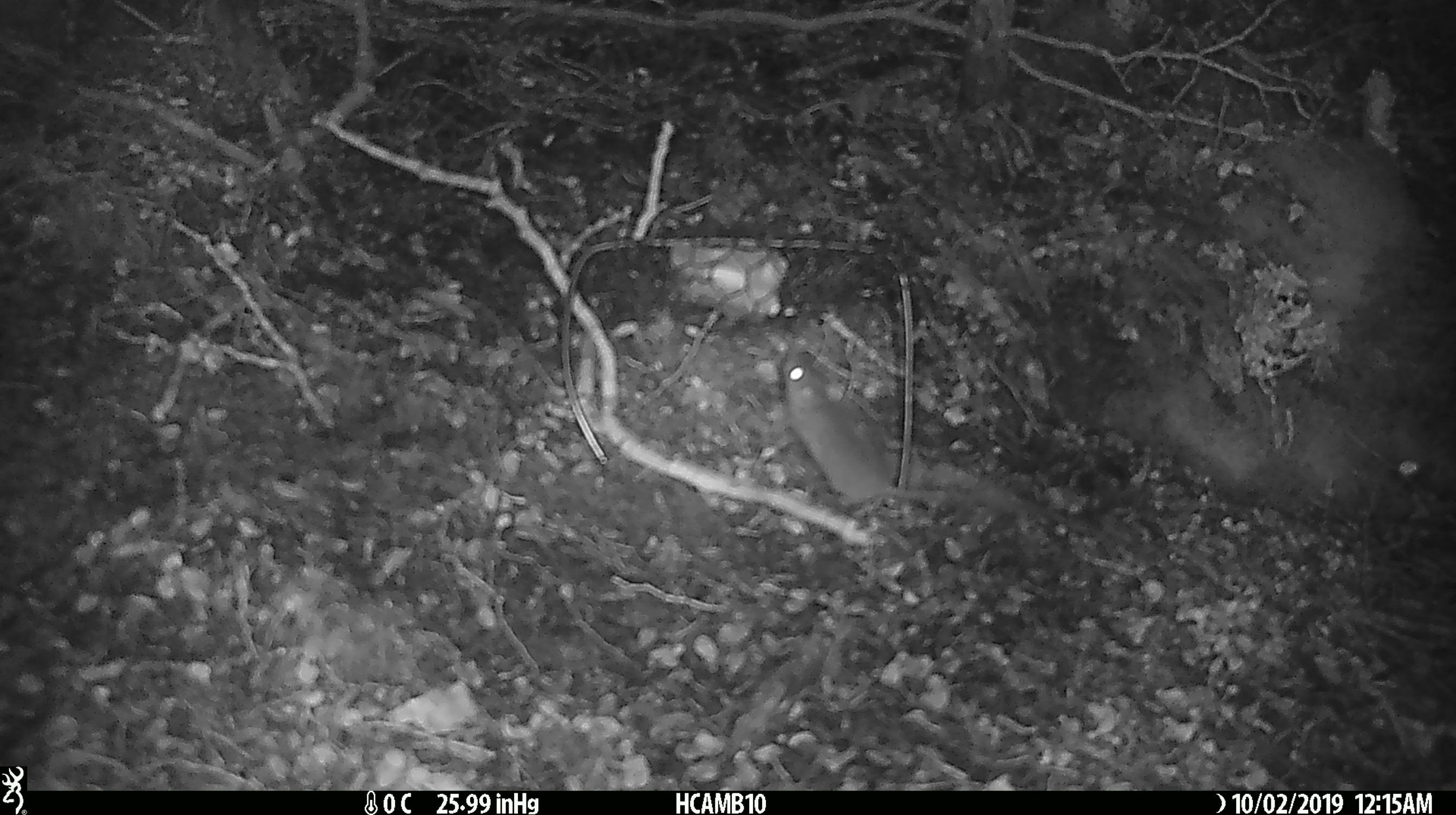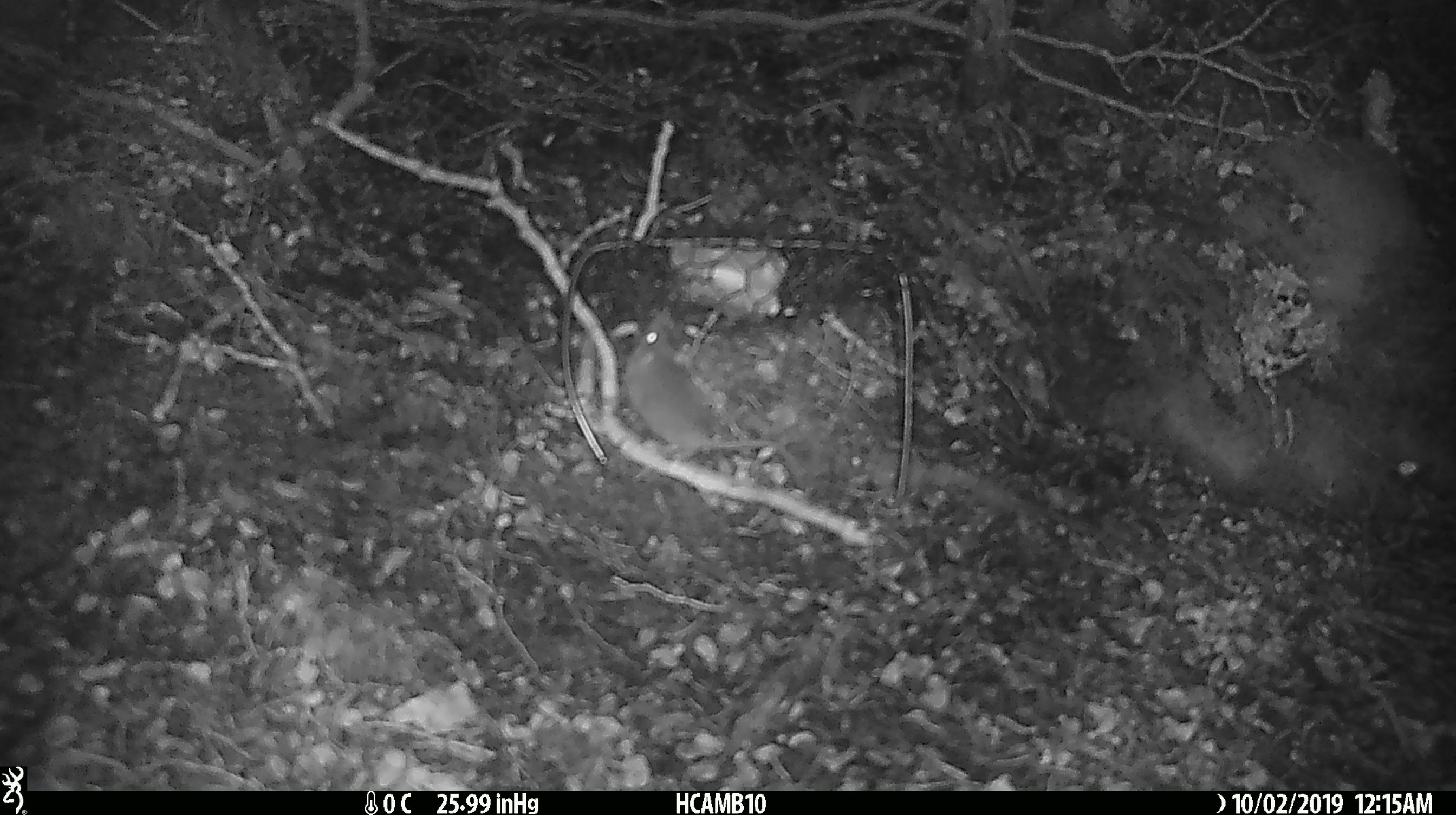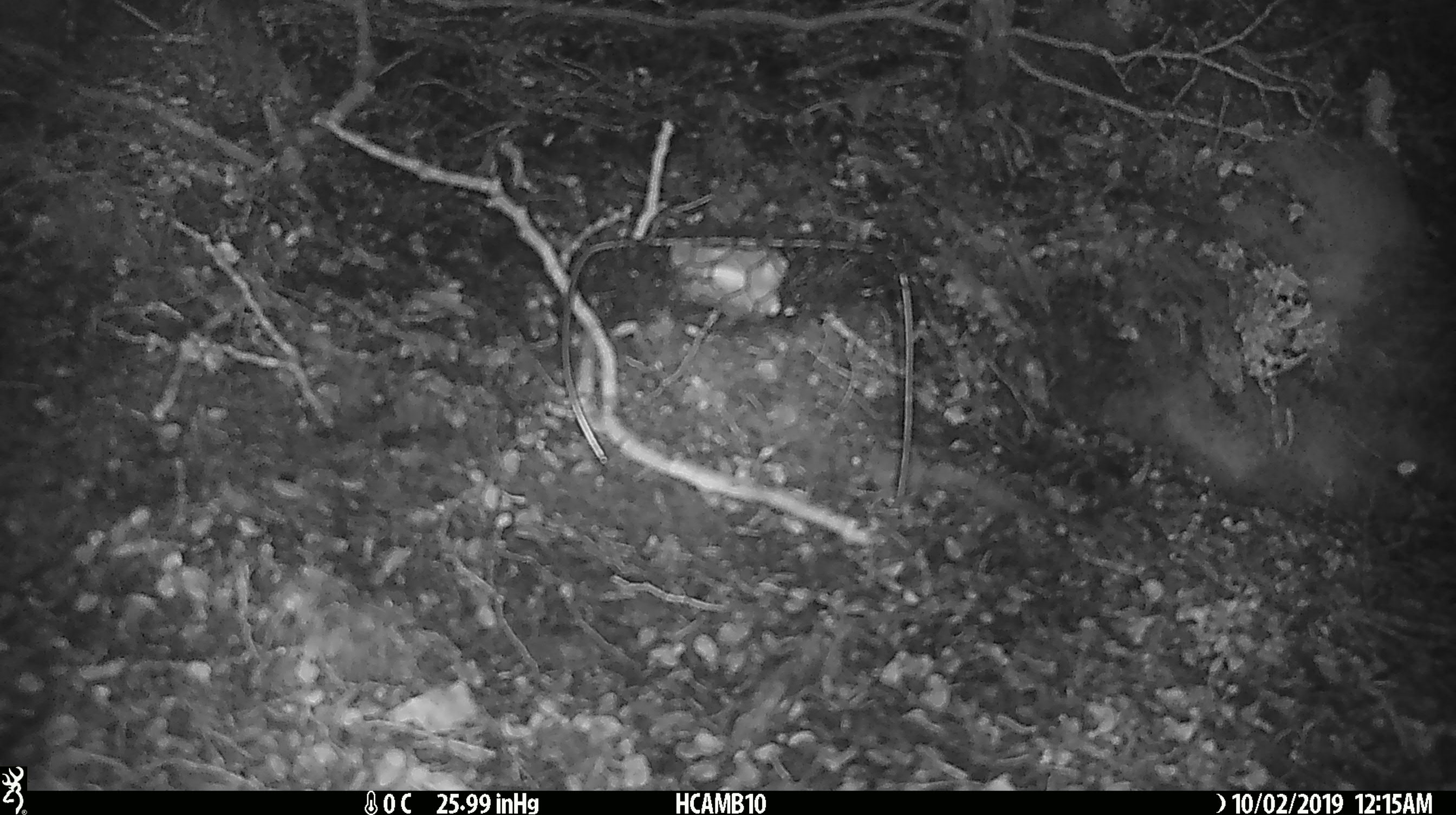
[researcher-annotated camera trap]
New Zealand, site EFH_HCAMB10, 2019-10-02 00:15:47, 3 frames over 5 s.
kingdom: Animalia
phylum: Chordata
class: Mammalia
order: Rodentia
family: Muridae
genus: Mus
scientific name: Mus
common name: mouse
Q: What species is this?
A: Mouse (Mus).